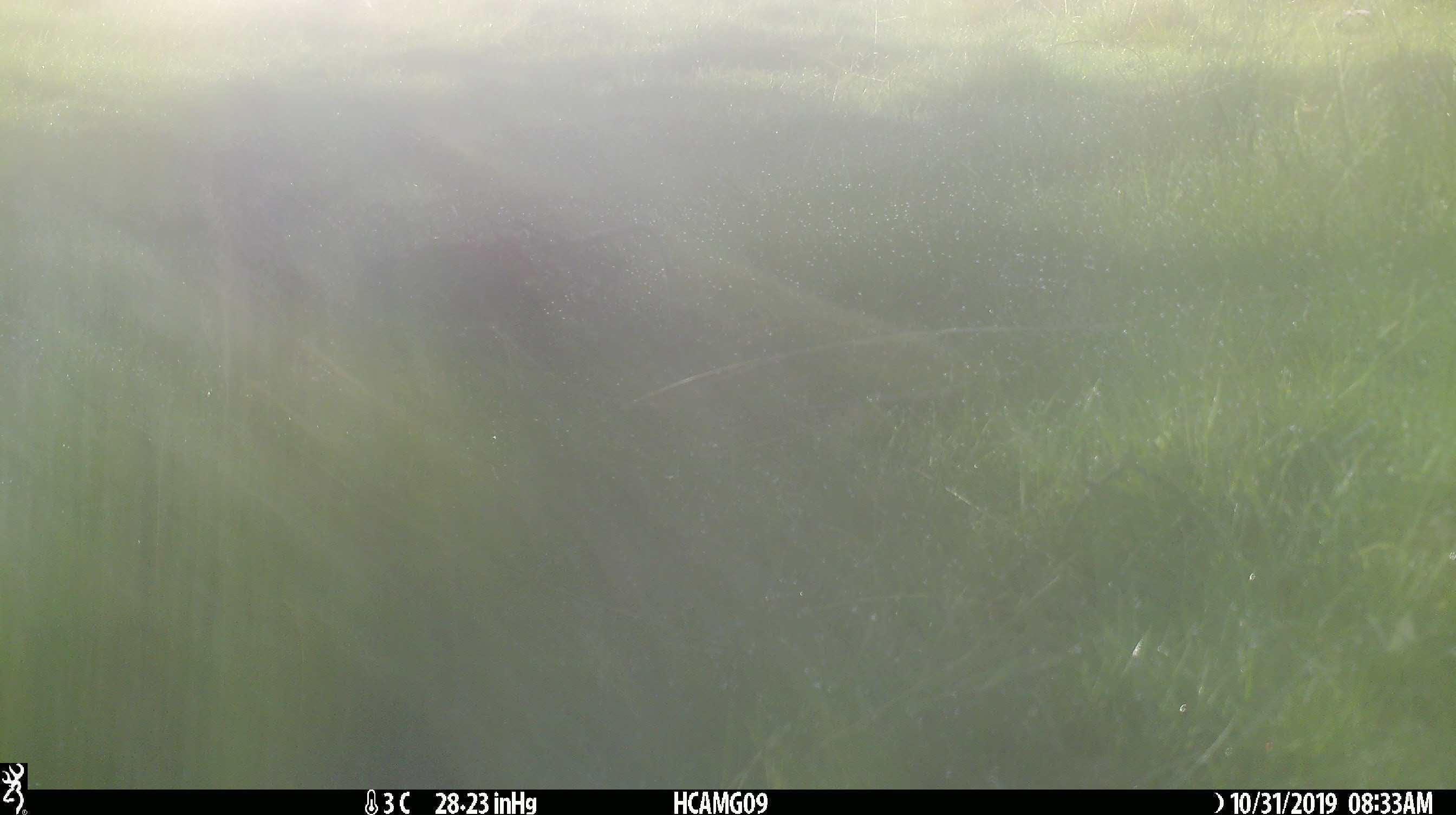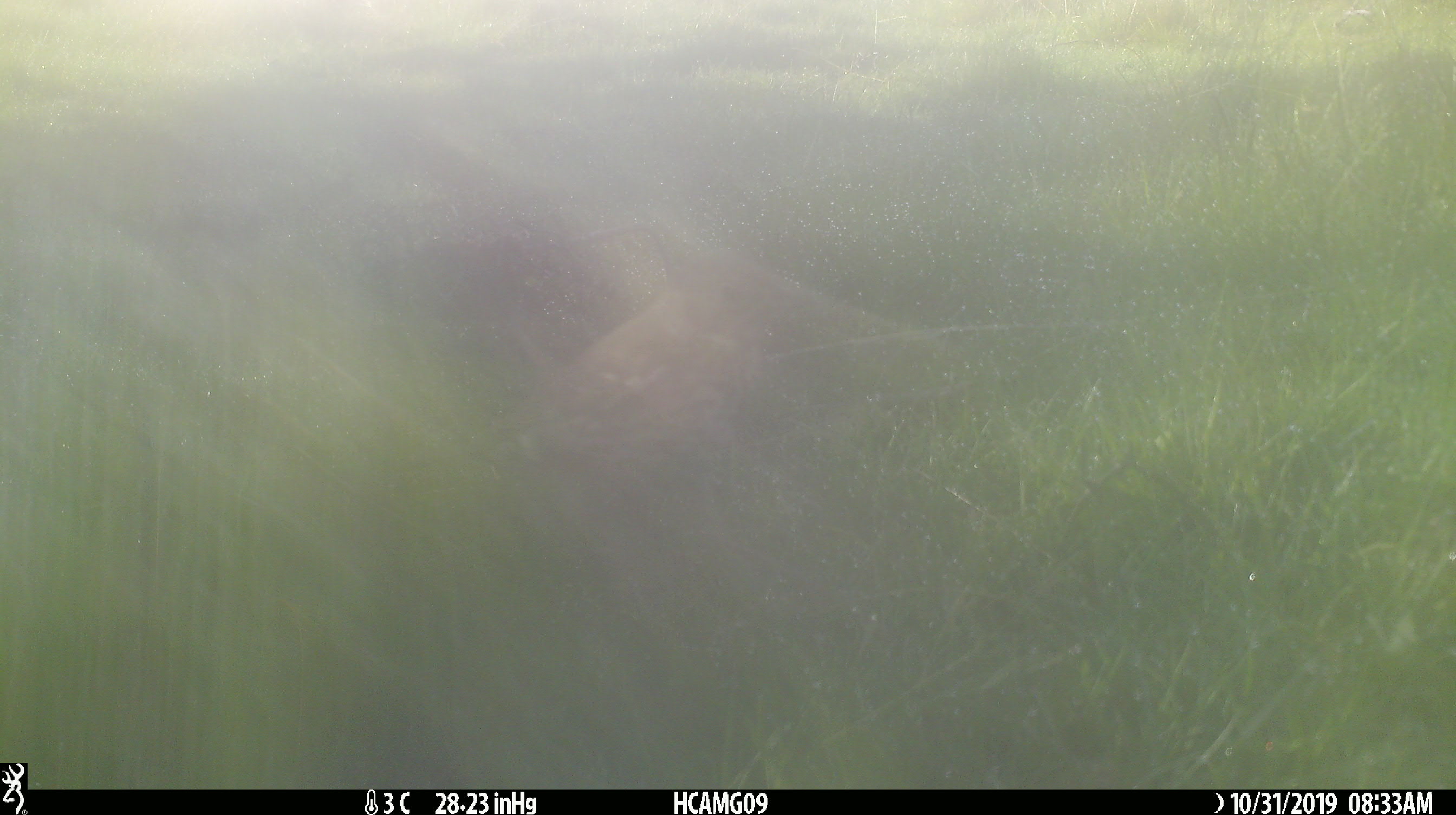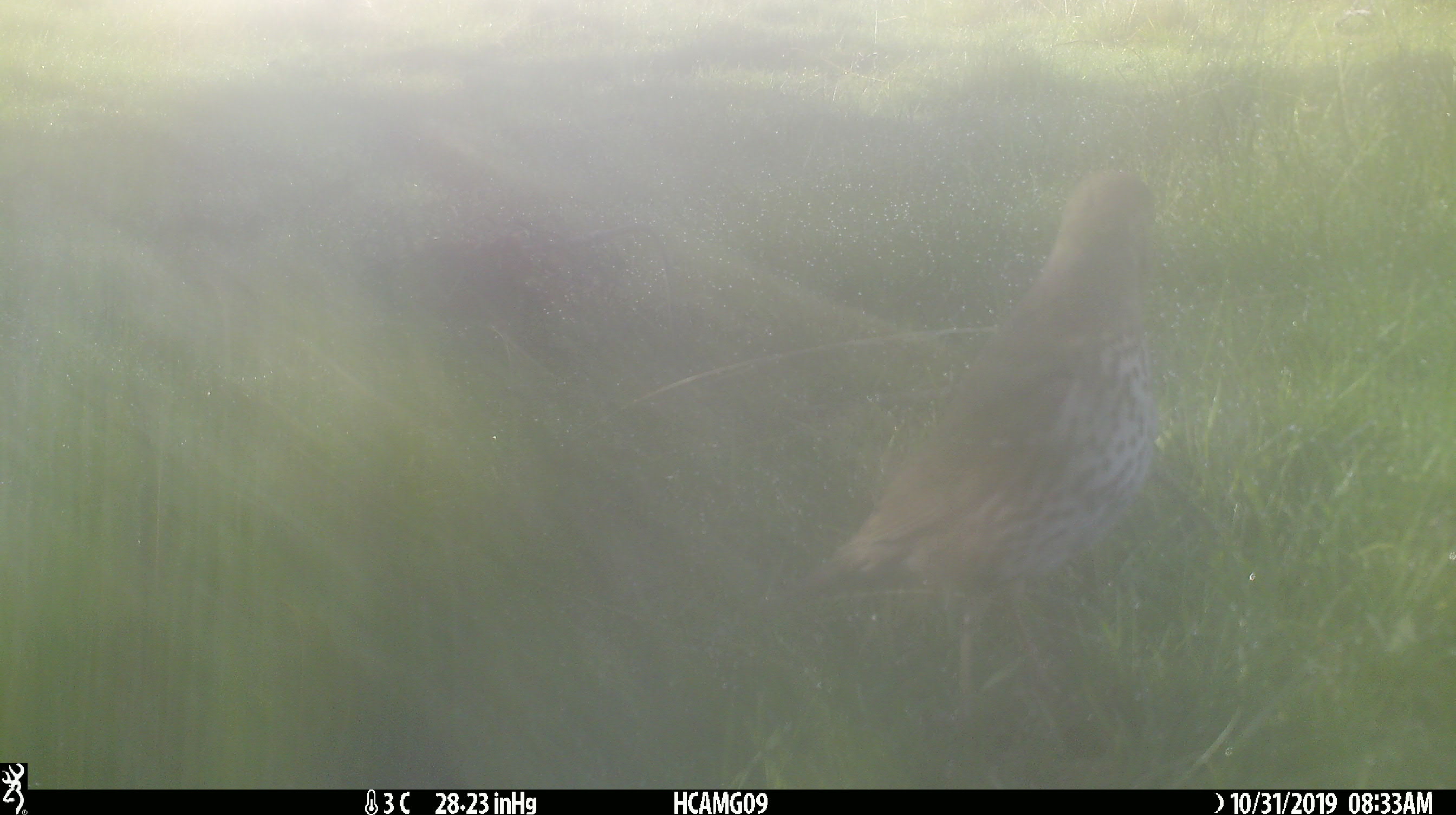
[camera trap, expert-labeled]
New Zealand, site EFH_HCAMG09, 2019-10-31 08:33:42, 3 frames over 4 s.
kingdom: Animalia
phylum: Chordata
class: Aves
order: Passeriformes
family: Turdidae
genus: Turdus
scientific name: Turdus philomelos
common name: song thrush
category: thrush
Thrush (song thrush) (Turdus philomelos).